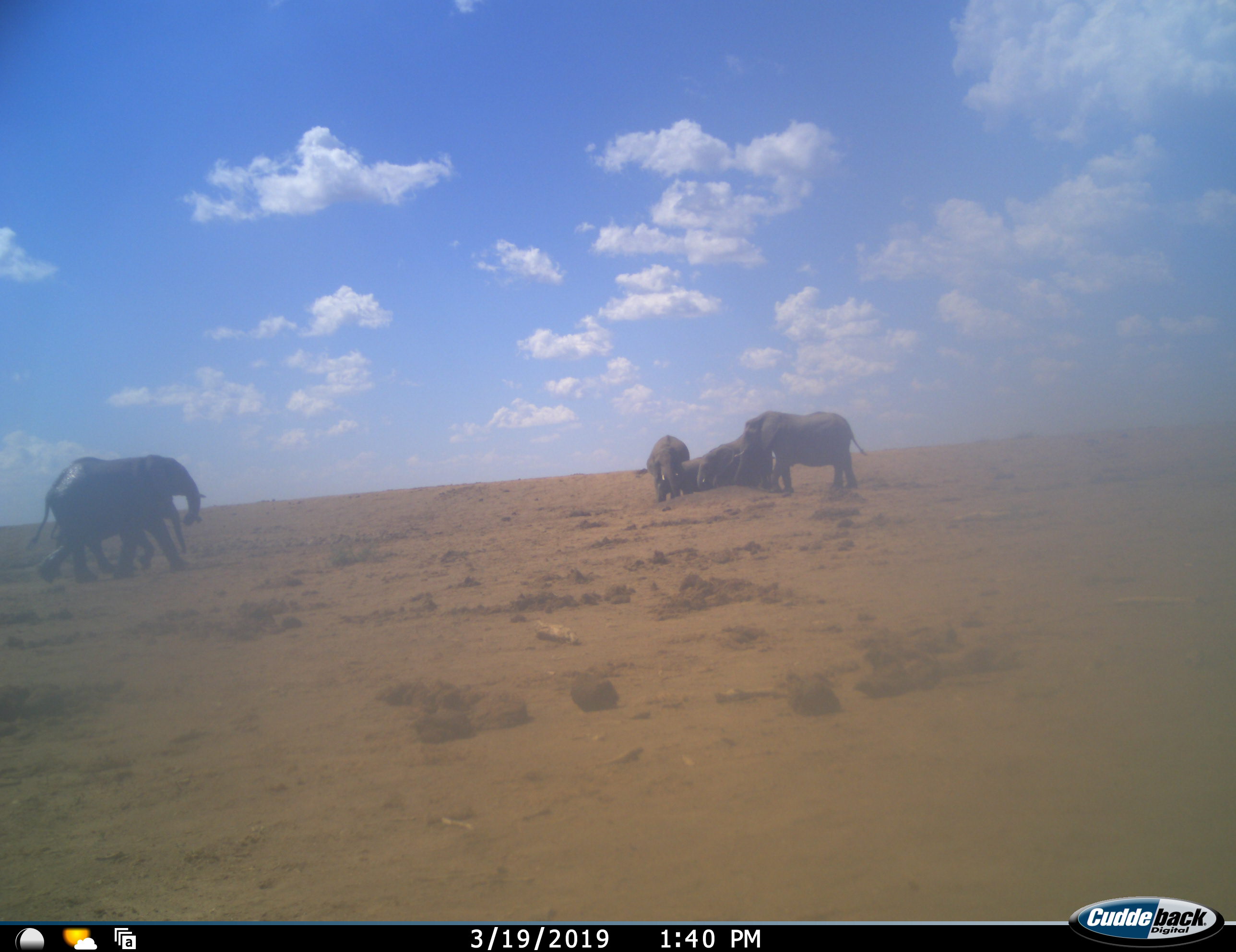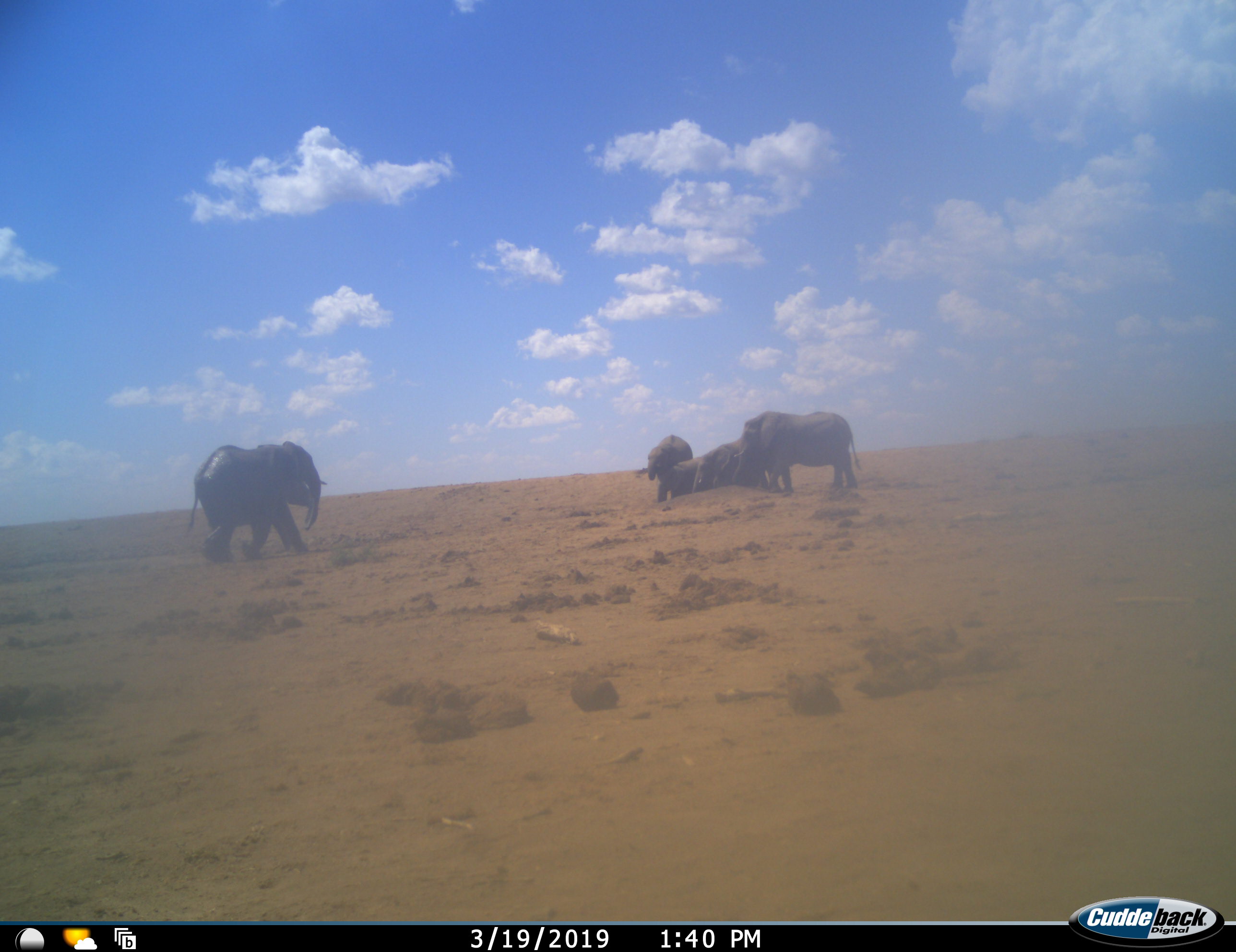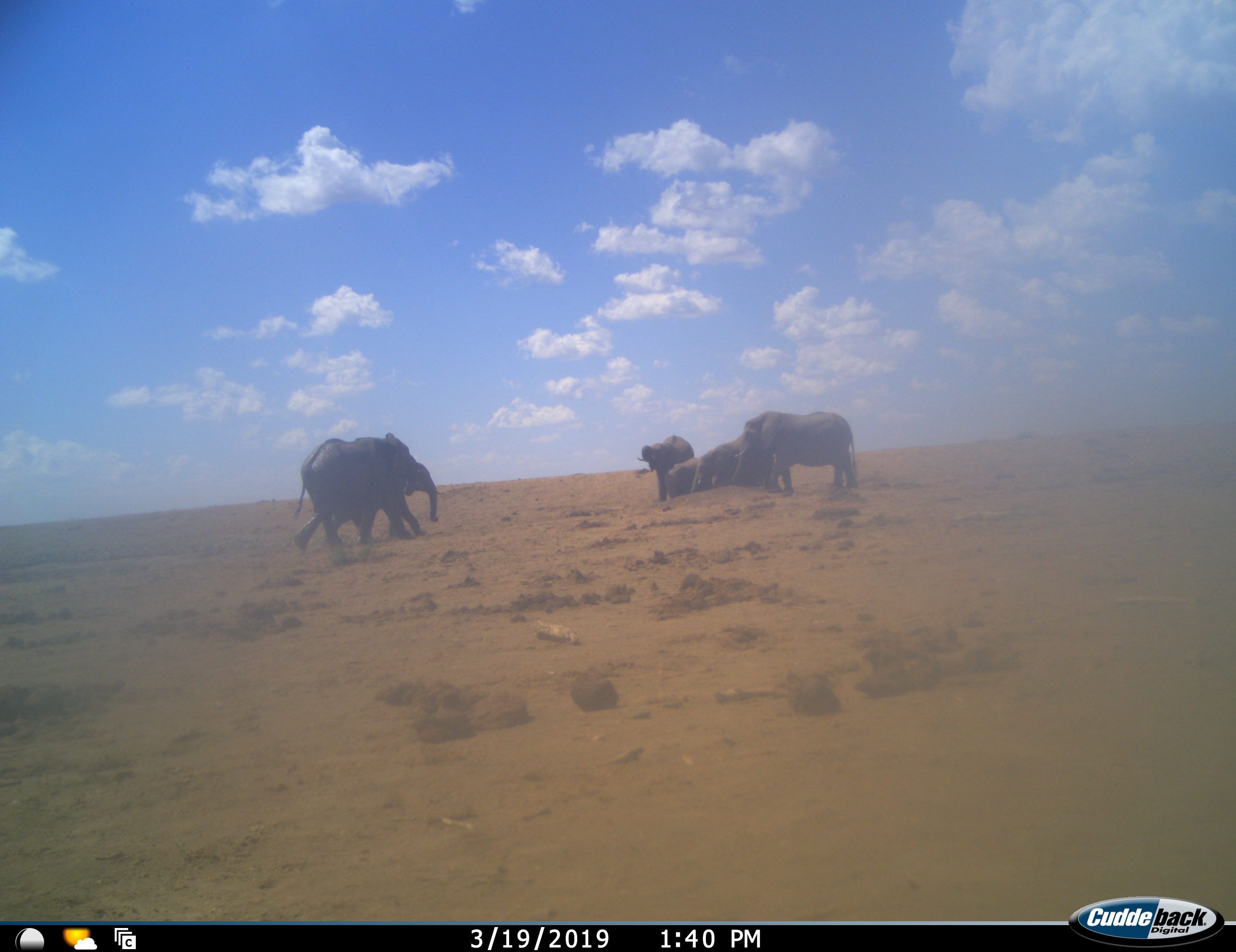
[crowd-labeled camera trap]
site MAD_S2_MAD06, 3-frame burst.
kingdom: Animalia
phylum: Chordata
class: Mammalia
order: Proboscidea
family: Elephantidae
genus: Loxodonta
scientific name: Loxodonta africana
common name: african bush elephant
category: elephant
Elephant (african bush elephant) (Loxodonta africana), count 6. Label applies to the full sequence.